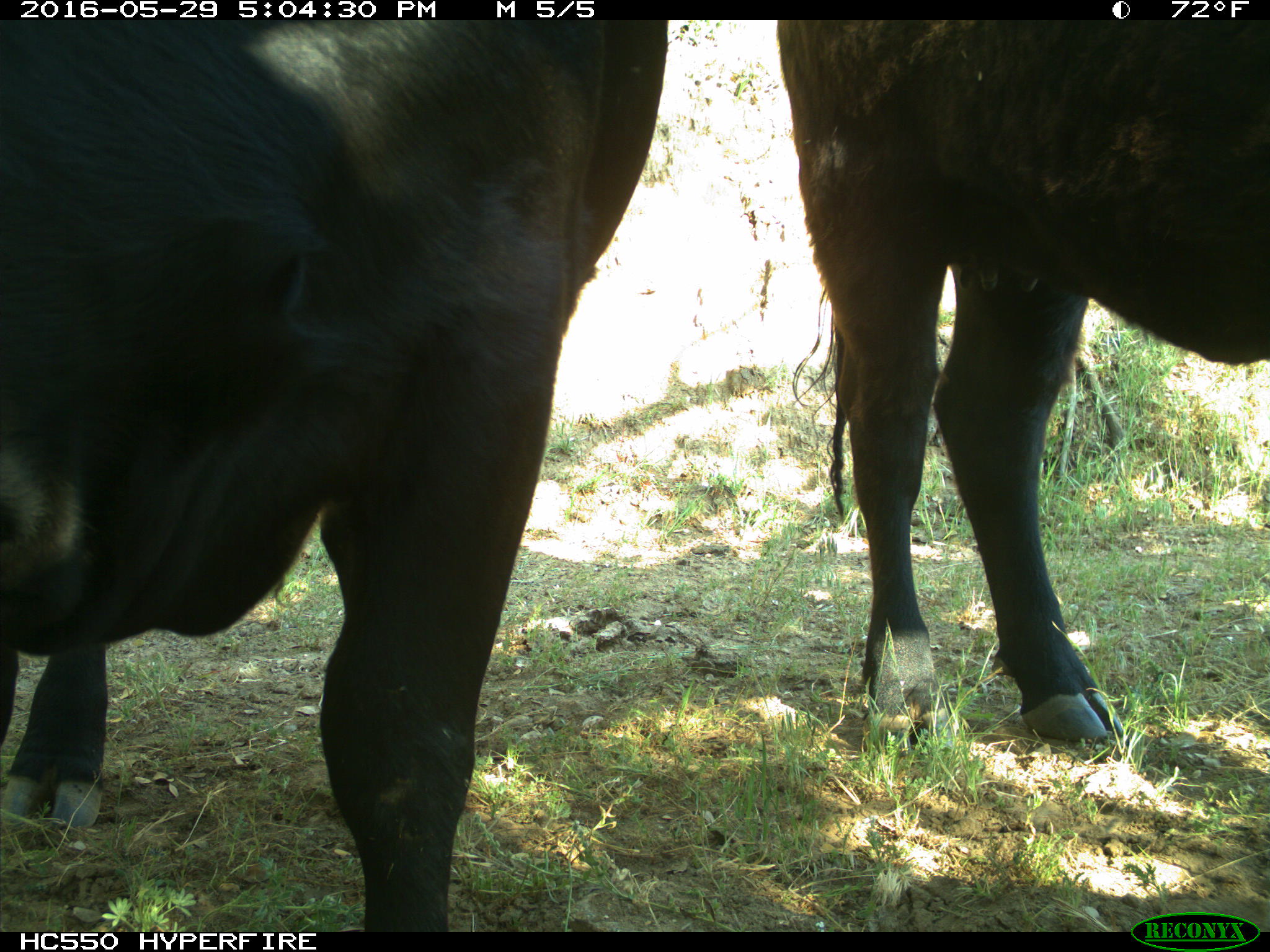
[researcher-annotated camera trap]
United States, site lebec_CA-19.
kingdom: Animalia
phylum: Chordata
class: Mammalia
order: Artiodactyla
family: Bovidae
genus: Bos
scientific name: Bos taurus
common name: domestic cow